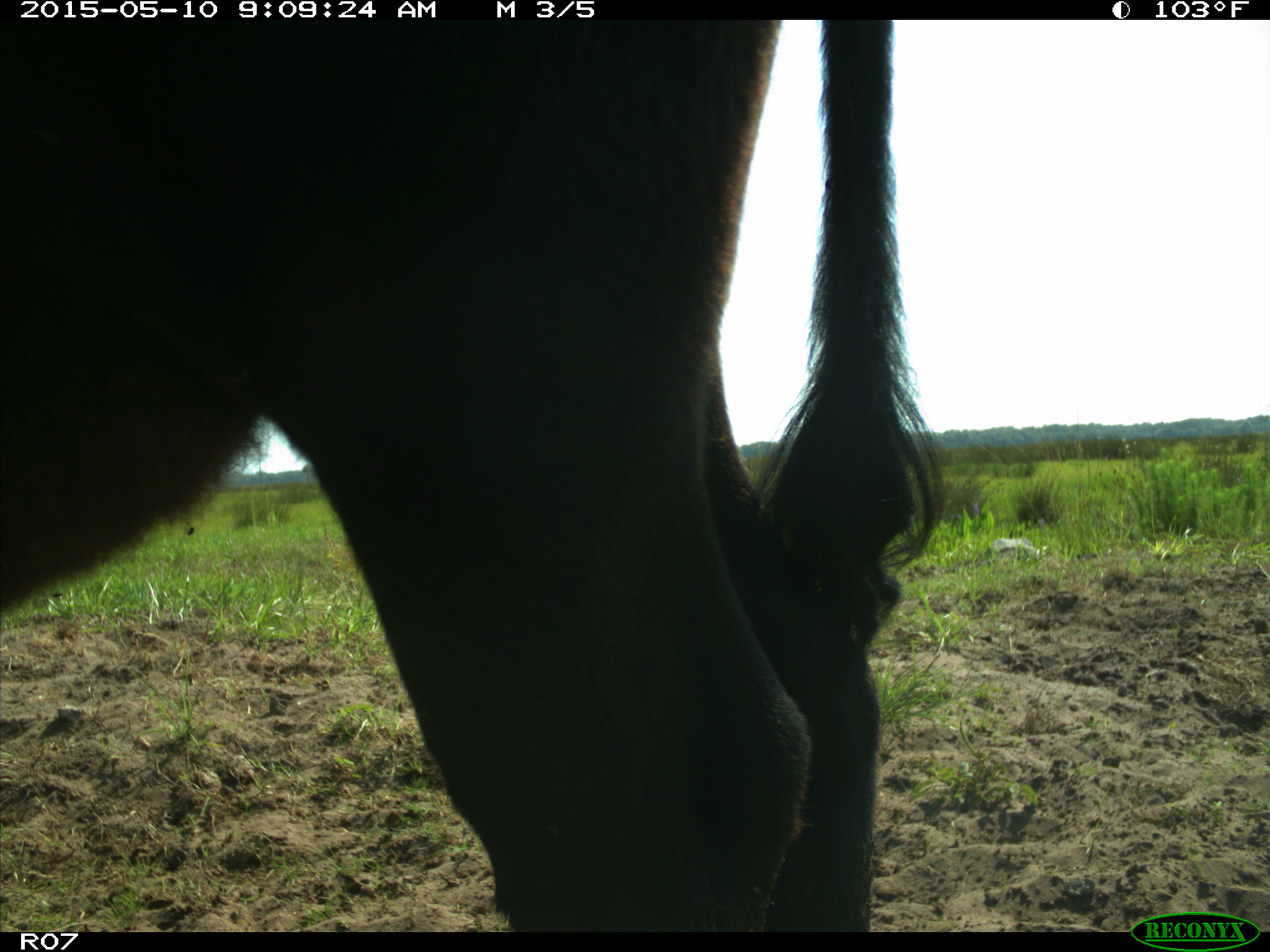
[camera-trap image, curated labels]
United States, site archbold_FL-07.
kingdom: Animalia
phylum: Chordata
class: Mammalia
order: Artiodactyla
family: Bovidae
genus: Bos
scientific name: Bos taurus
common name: domestic cow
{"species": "Bos taurus (domestic cow)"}